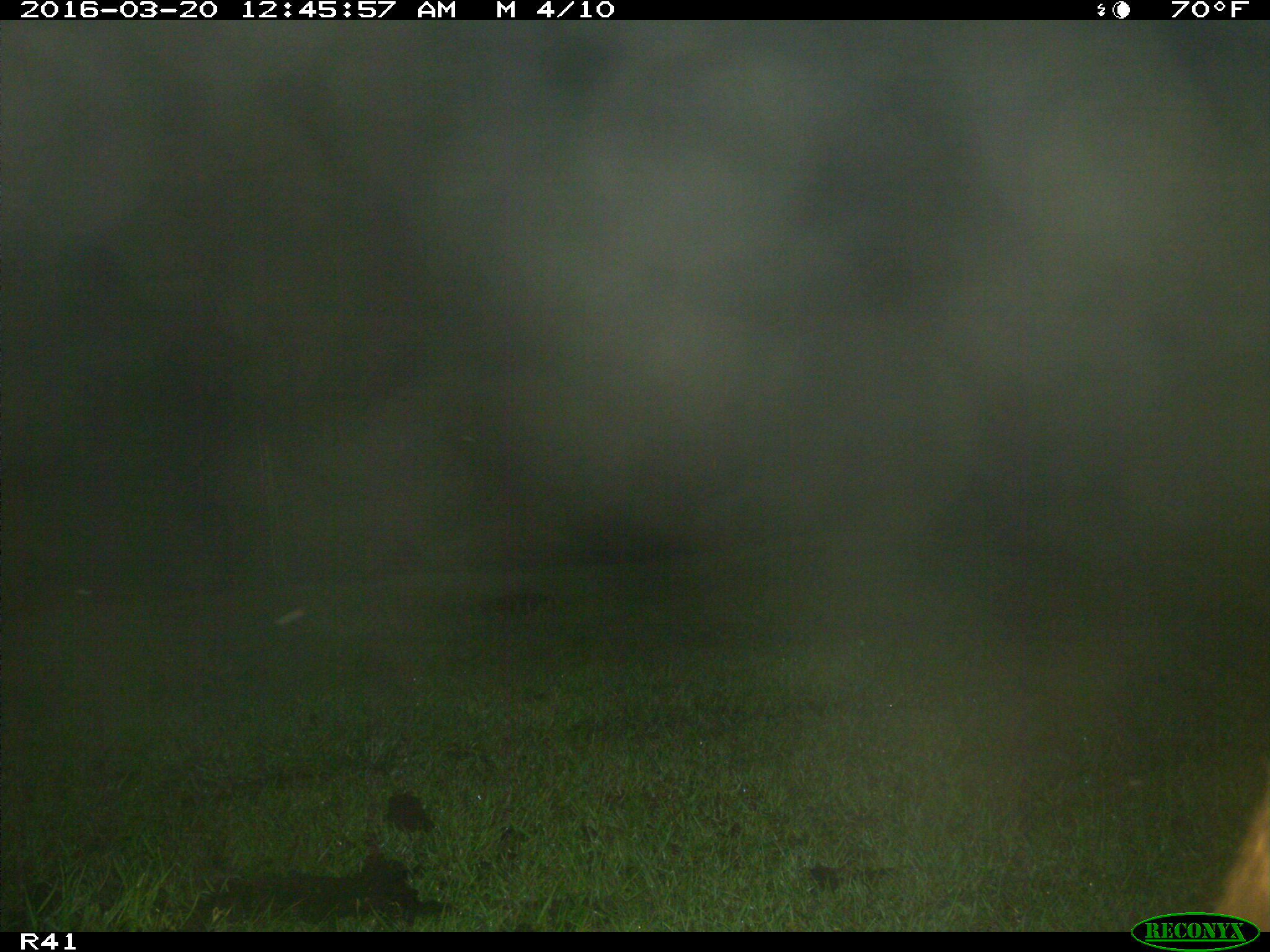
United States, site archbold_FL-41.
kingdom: Animalia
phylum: Chordata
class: Mammalia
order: Artiodactyla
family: Bovidae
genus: Bos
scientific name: Bos taurus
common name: domestic cow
Bos taurus (domestic cow).